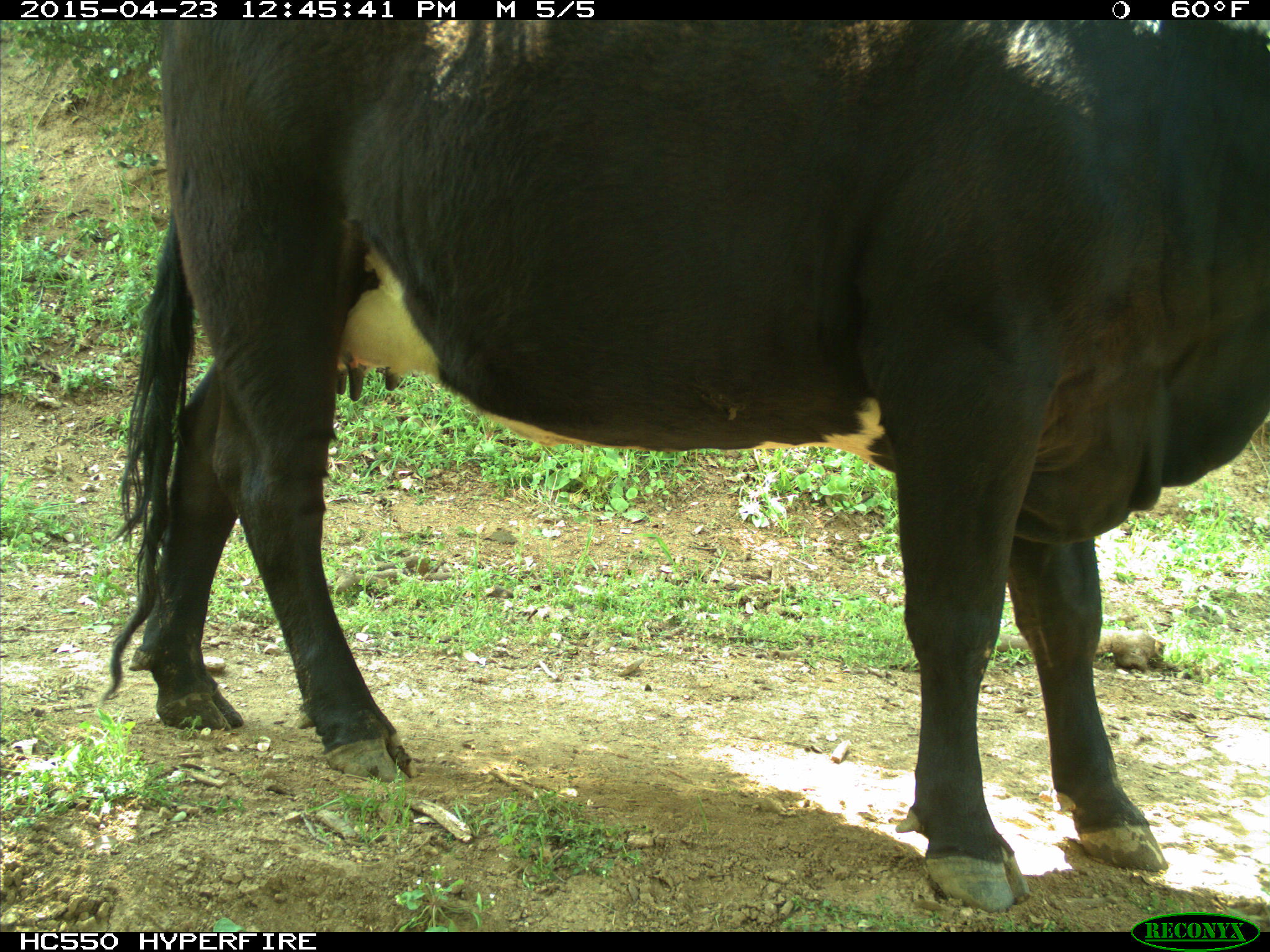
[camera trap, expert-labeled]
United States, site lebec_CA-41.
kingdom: Animalia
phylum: Chordata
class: Mammalia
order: Artiodactyla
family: Bovidae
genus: Bos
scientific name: Bos taurus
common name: domestic cow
Bos taurus (domestic cow).